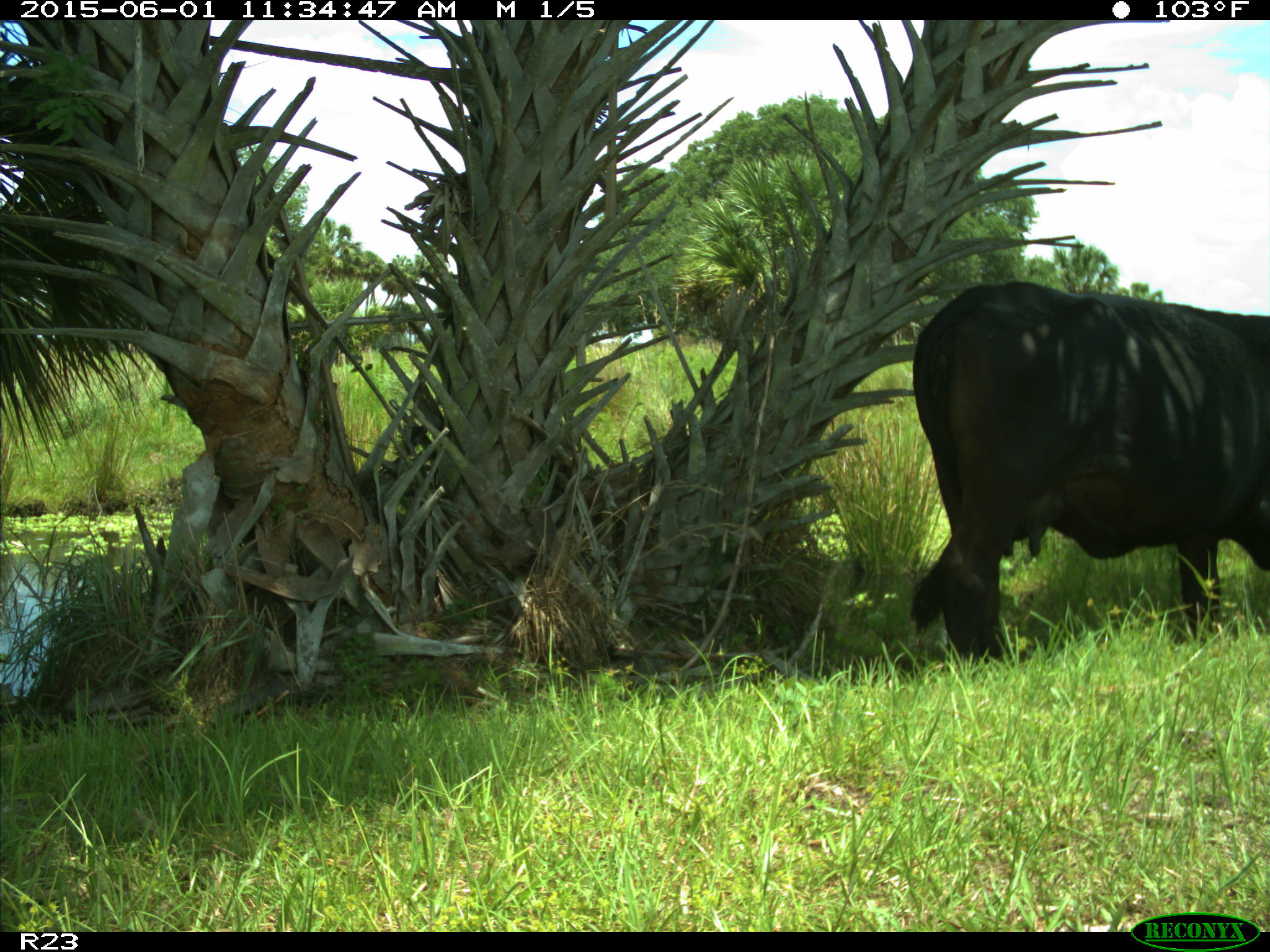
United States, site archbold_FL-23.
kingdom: Animalia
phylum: Chordata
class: Mammalia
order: Artiodactyla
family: Bovidae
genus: Bos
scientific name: Bos taurus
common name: domestic cow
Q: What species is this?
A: Bos taurus (domestic cow).